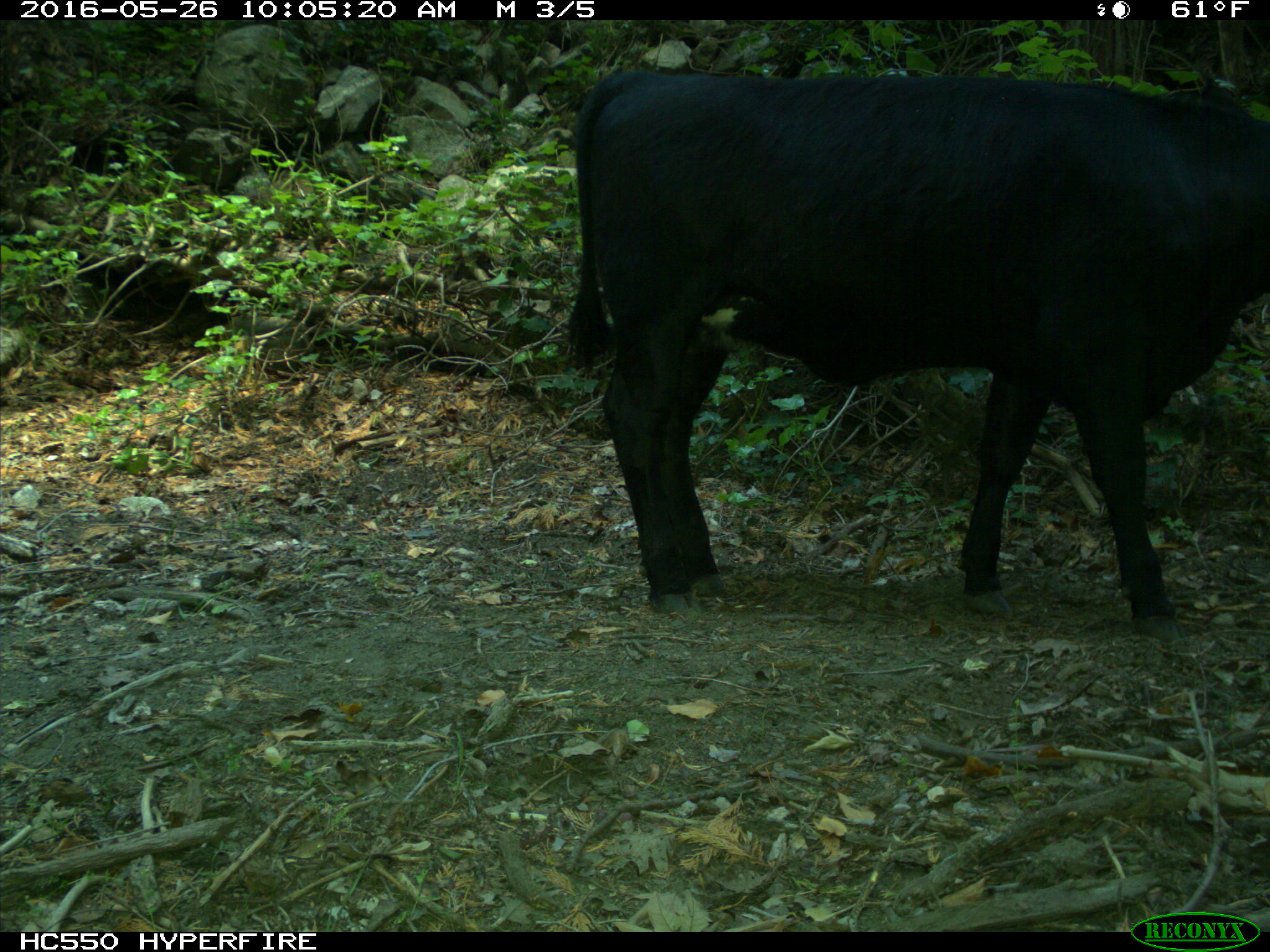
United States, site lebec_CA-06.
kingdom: Animalia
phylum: Chordata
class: Mammalia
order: Artiodactyla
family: Bovidae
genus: Bos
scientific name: Bos taurus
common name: domestic cow